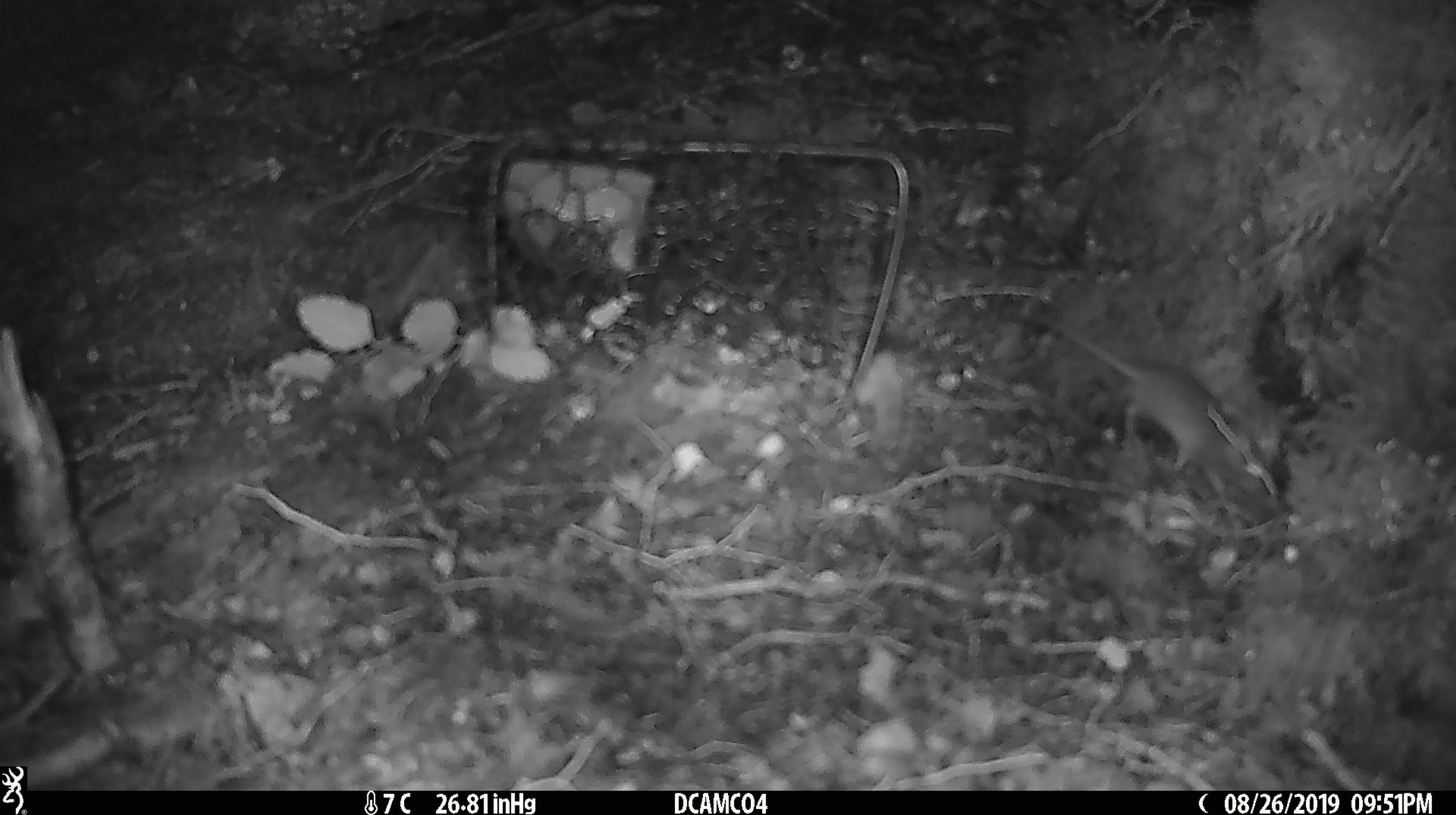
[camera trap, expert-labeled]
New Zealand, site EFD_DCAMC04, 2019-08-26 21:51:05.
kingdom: Animalia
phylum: Chordata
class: Mammalia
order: Rodentia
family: Muridae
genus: Mus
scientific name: Mus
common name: mouse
Mouse (Mus).